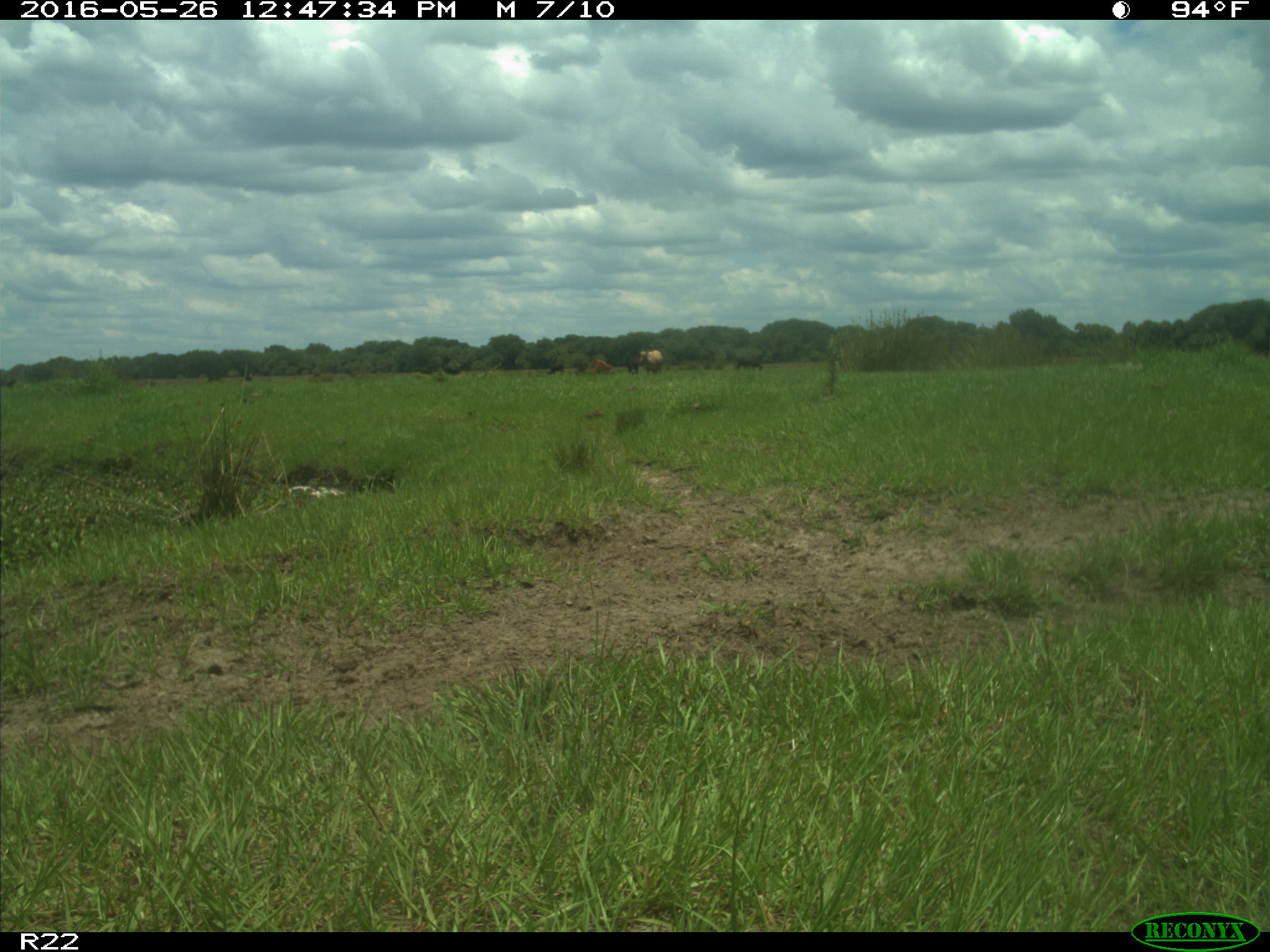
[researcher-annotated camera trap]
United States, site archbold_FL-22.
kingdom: Animalia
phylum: Chordata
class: Mammalia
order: Artiodactyla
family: Bovidae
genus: Bos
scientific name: Bos taurus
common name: domestic cow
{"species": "Bos taurus (domestic cow)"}